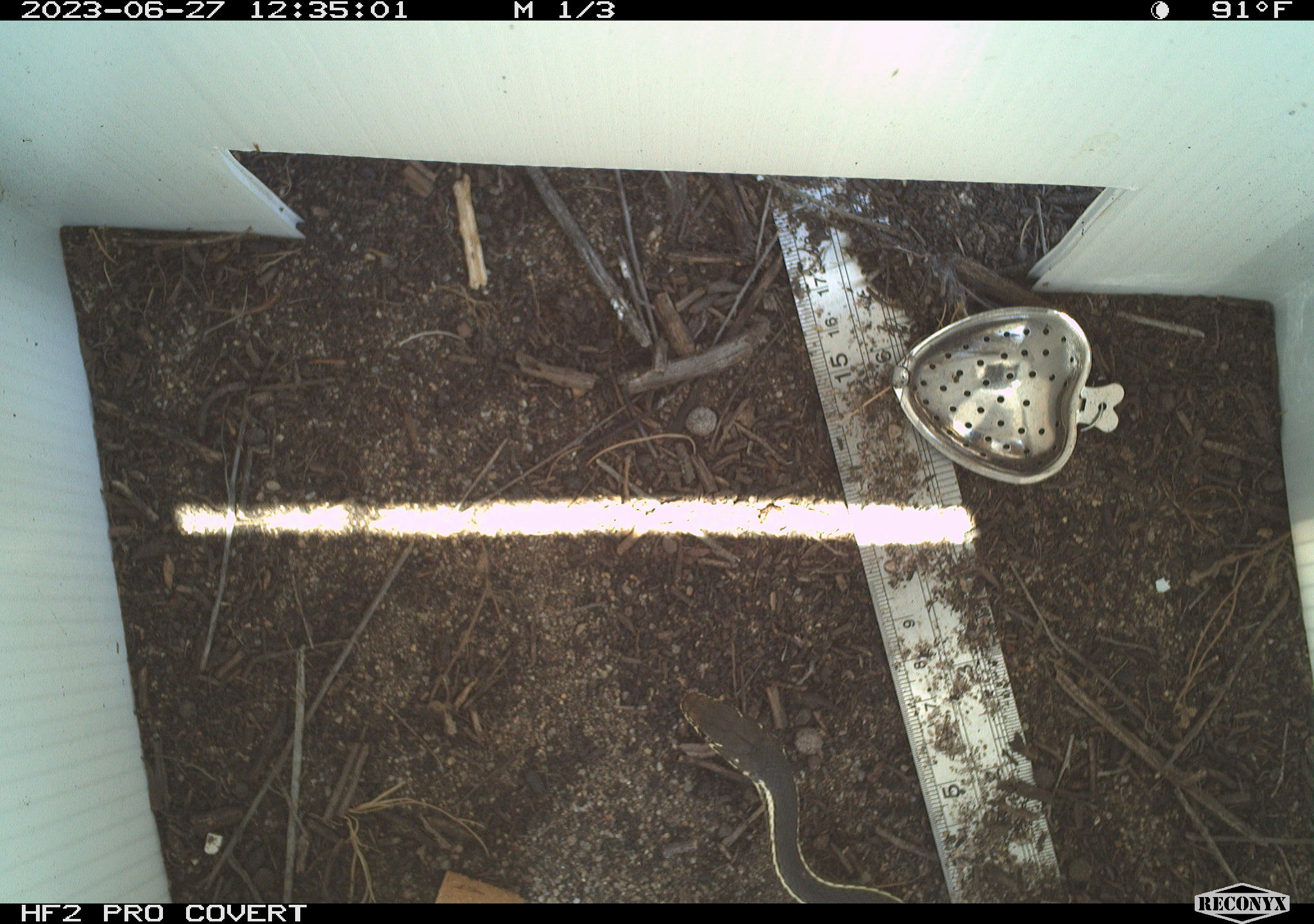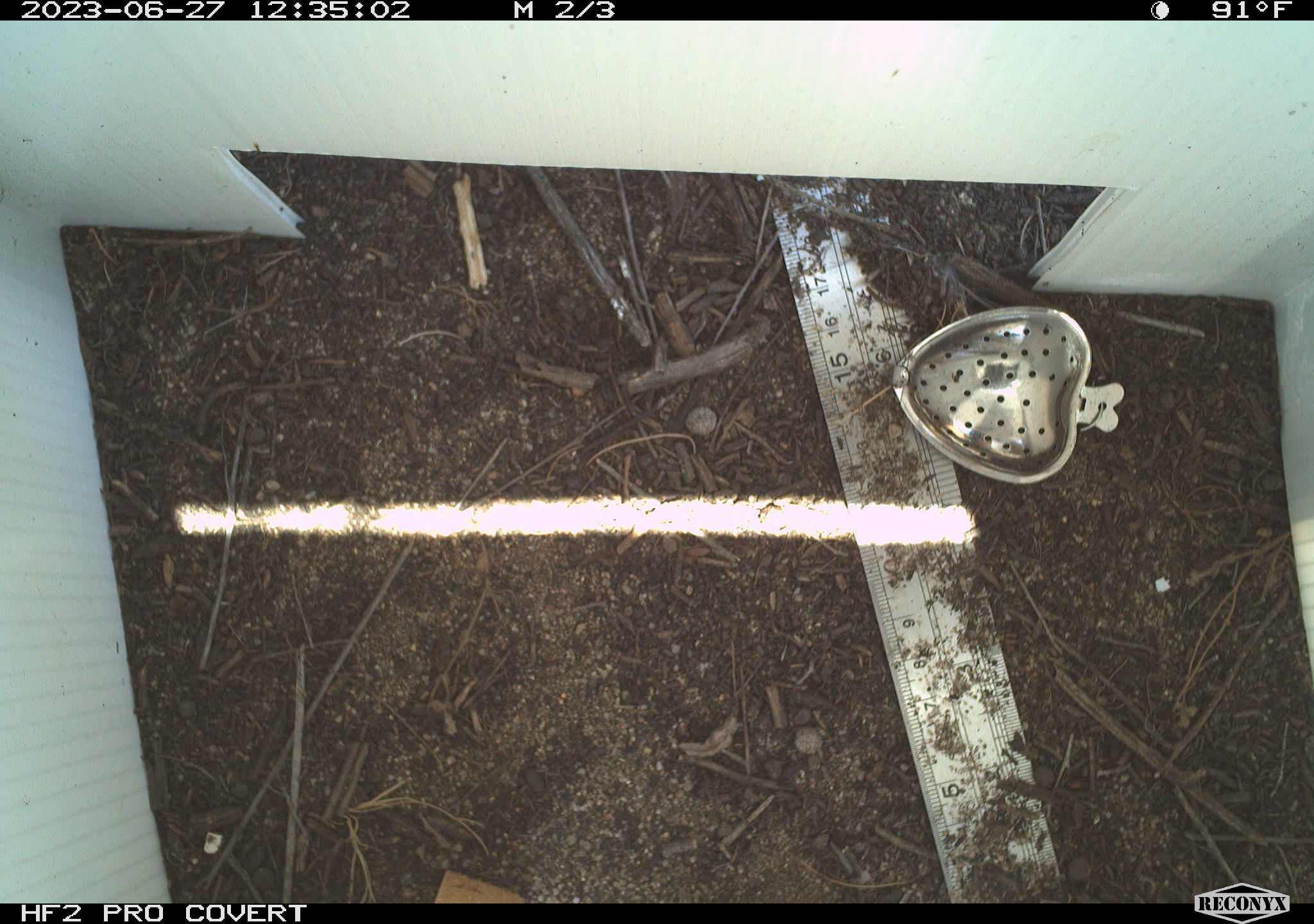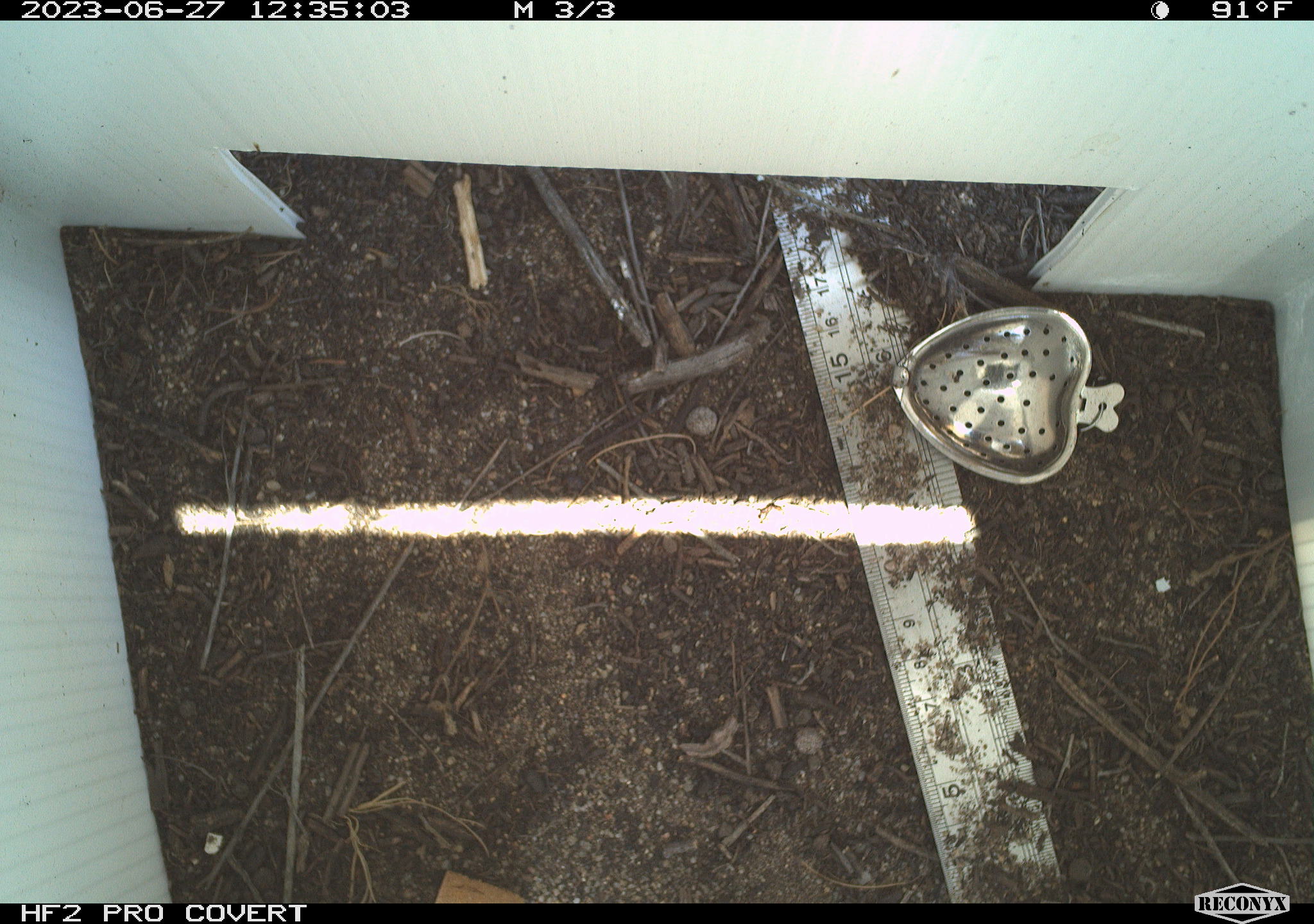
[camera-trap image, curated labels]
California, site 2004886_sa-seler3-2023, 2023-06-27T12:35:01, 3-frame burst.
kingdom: Animalia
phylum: Chordata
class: Reptilia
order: Squamata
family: Colubridae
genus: Masticophis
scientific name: Masticophis lateralis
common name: striped racer